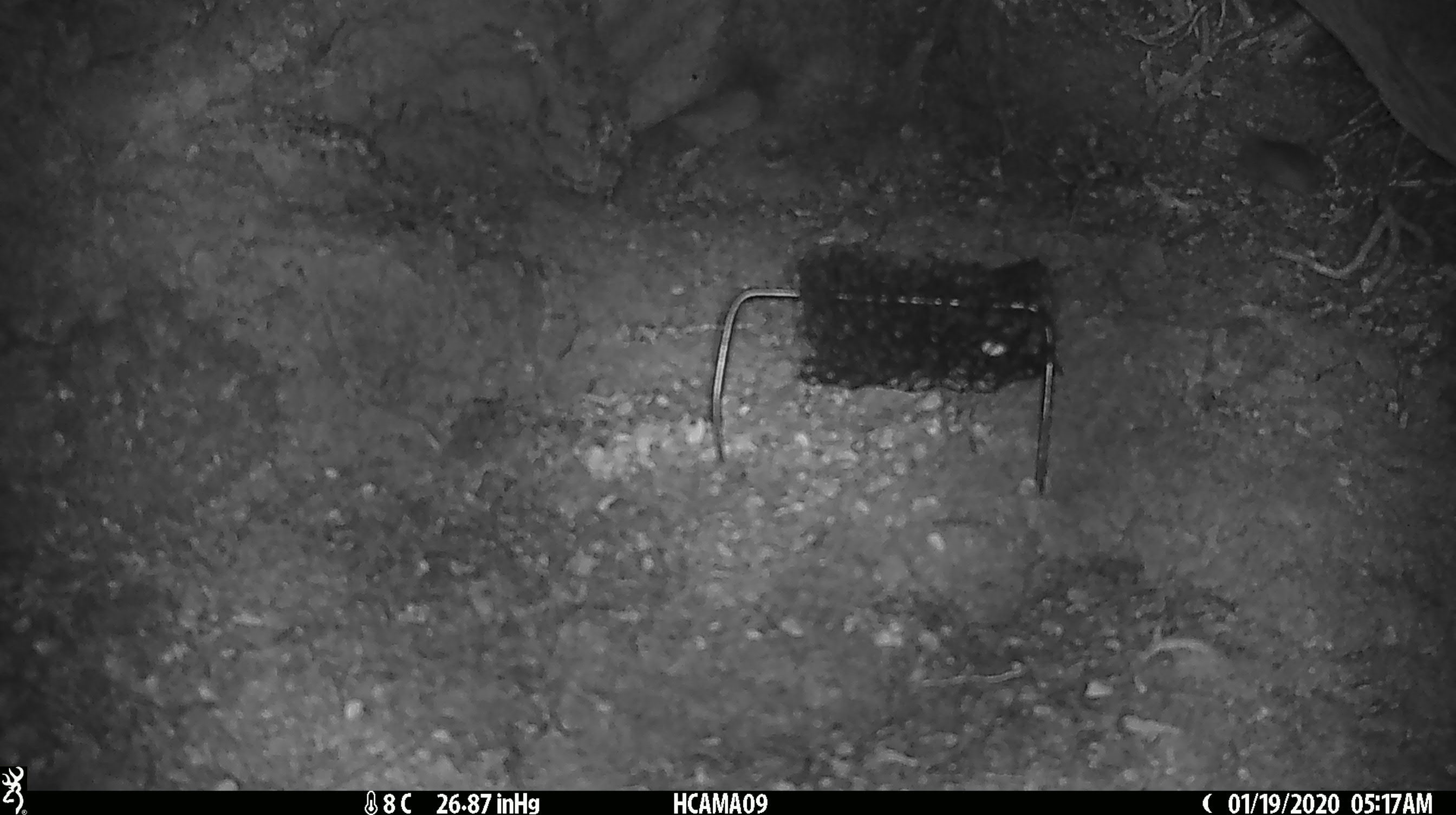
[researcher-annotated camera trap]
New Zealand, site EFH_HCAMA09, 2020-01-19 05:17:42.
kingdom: Animalia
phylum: Chordata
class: Mammalia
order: Rodentia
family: Muridae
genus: Mus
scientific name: Mus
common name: mouse